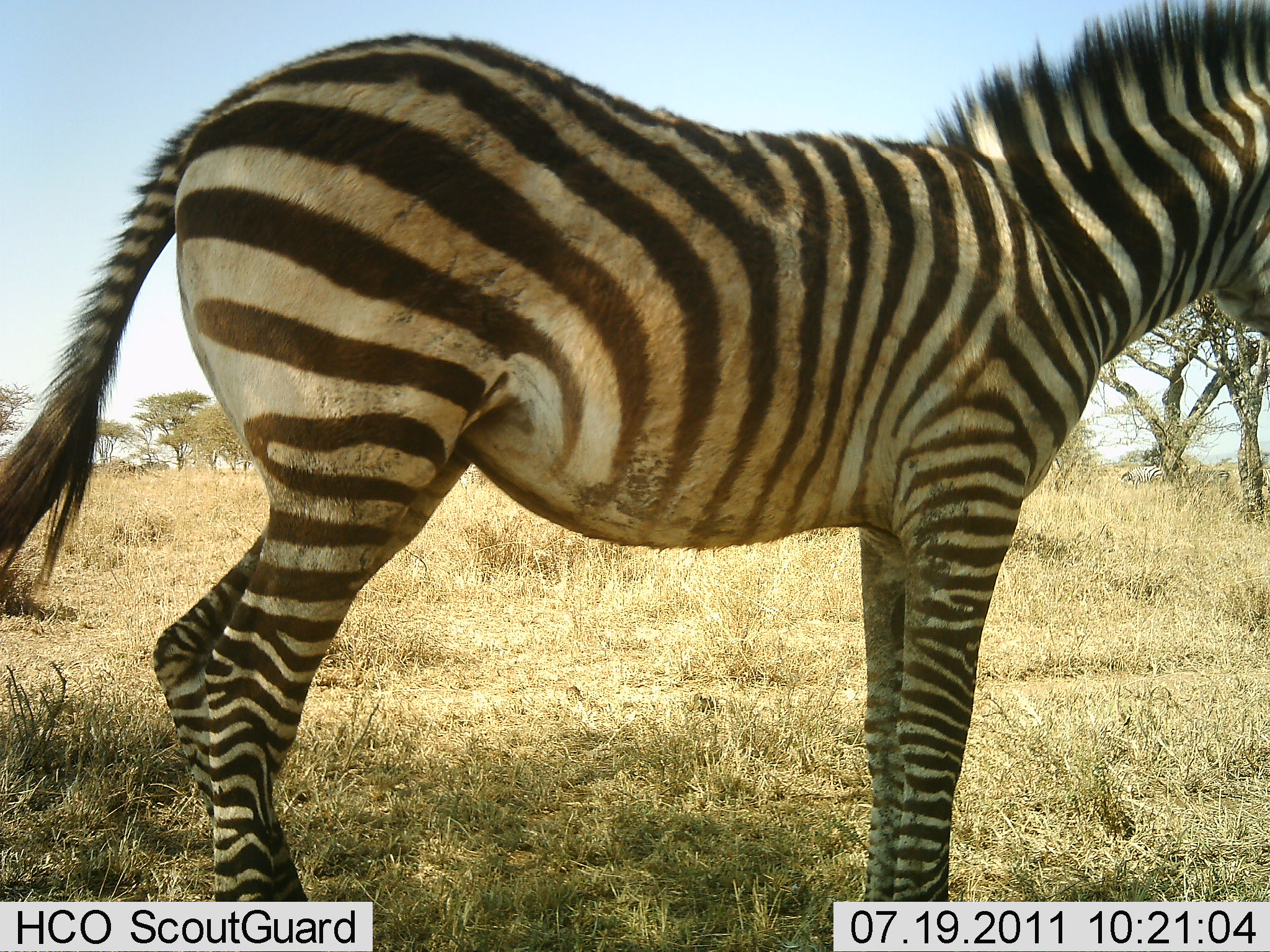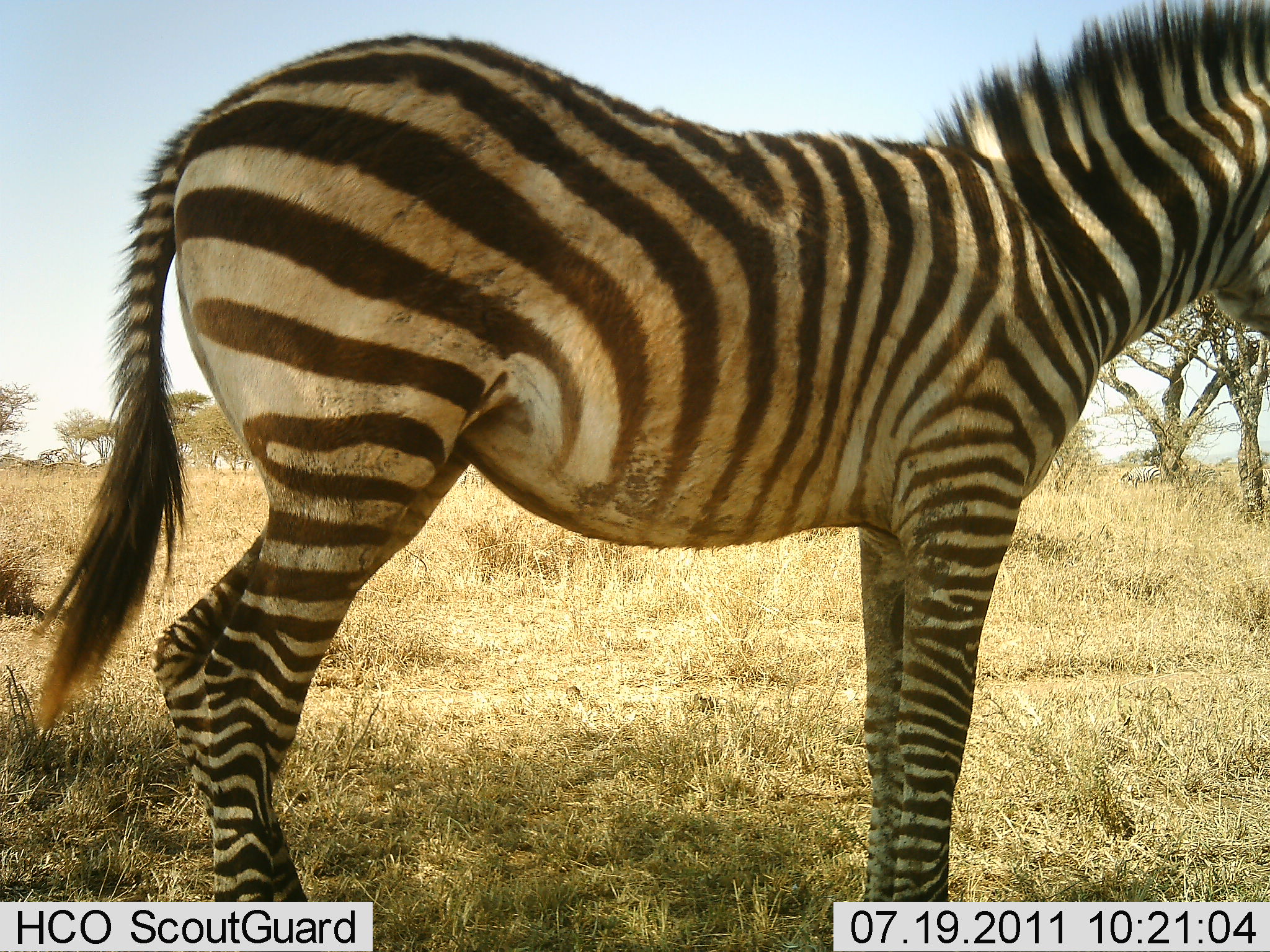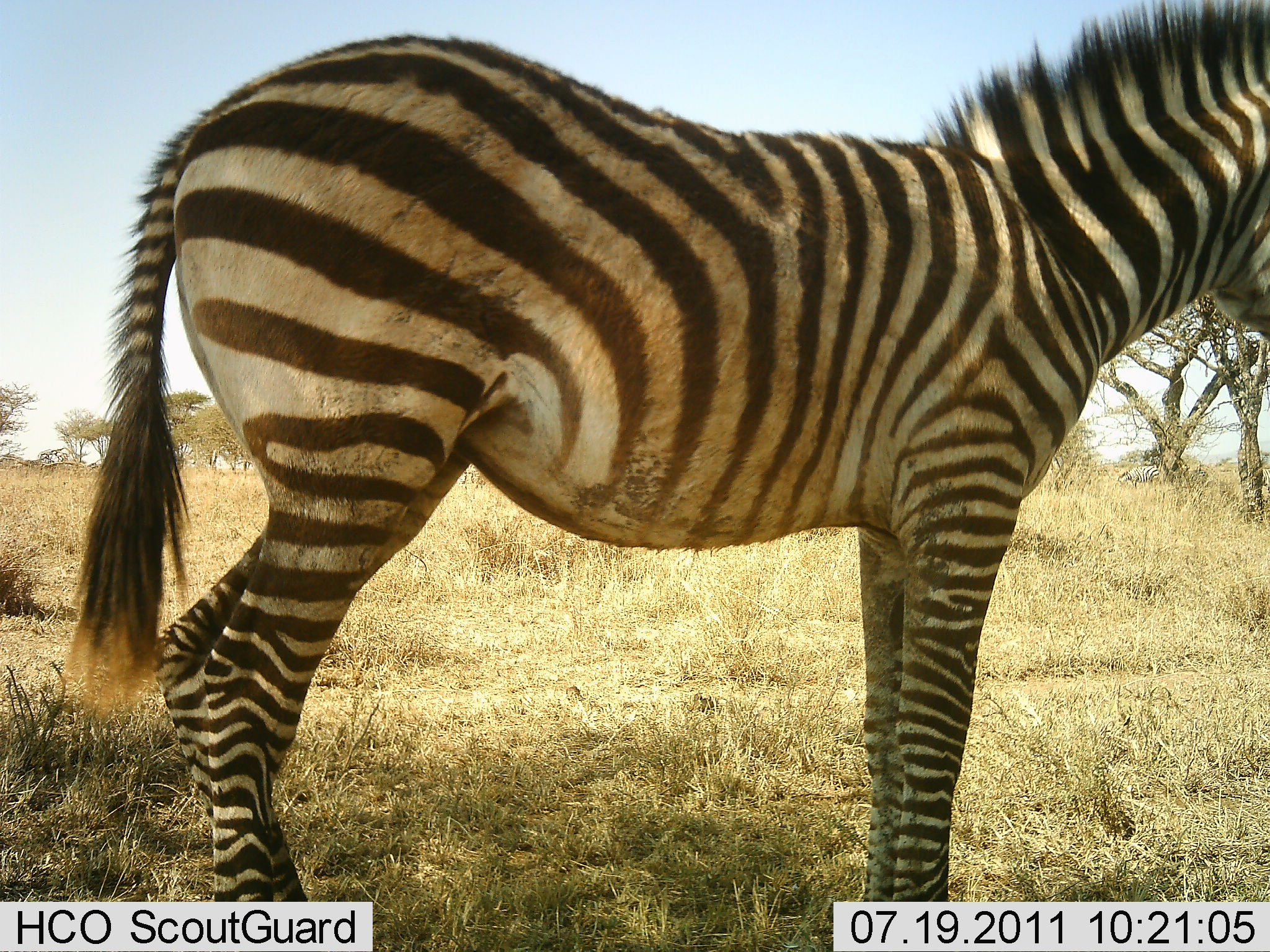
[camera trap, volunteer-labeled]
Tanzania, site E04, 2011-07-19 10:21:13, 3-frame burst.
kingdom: Animalia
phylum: Chordata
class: Mammalia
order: Perissodactyla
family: Equidae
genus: Equus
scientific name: Equus quagga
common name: plains zebra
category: zebra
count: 1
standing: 100%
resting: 9%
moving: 9%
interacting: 0%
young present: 0%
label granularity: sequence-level